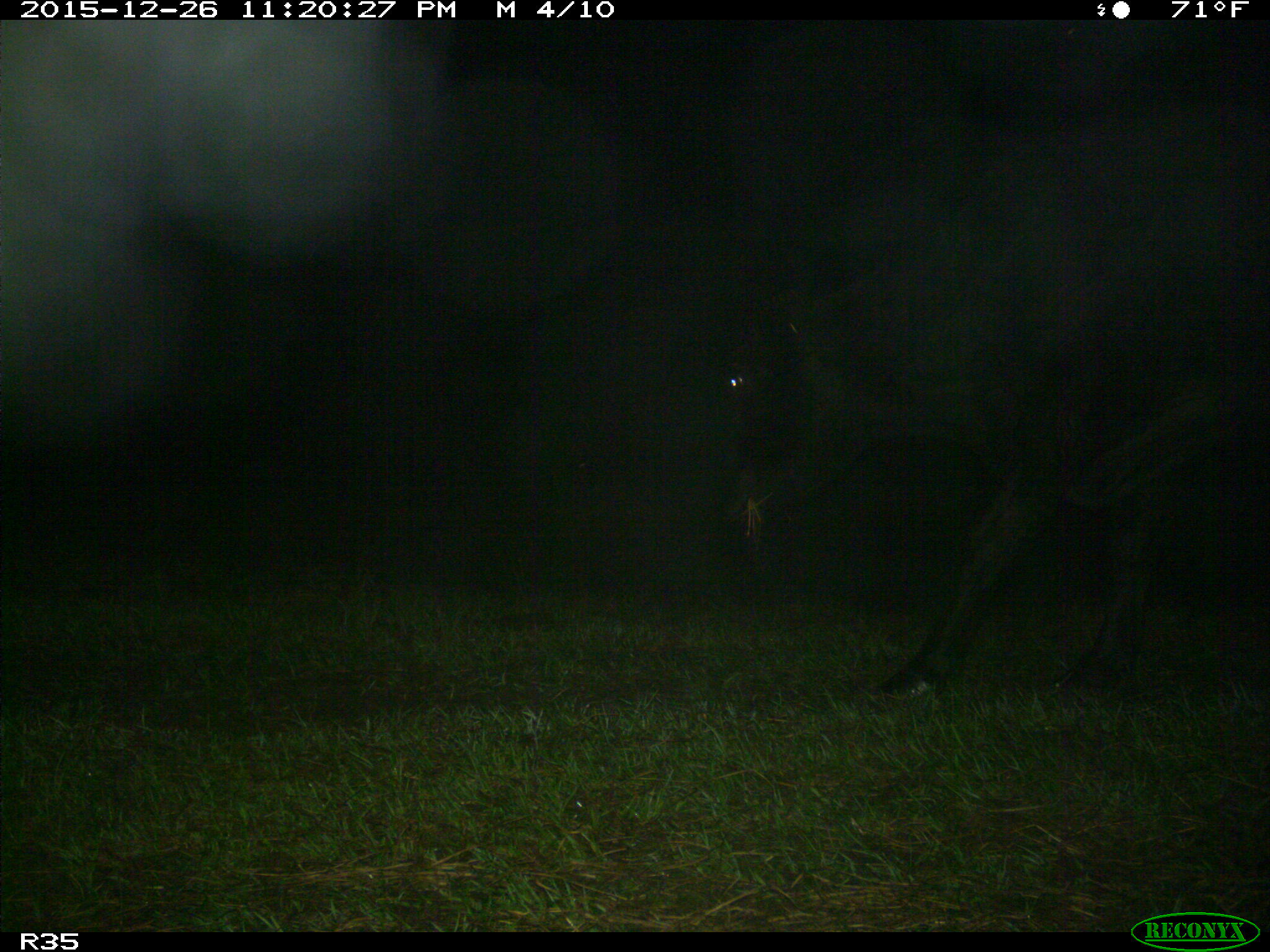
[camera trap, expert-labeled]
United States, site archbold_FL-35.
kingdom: Animalia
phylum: Chordata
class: Mammalia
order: Artiodactyla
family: Bovidae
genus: Bos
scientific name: Bos taurus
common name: domestic cow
Bos taurus (domestic cow).